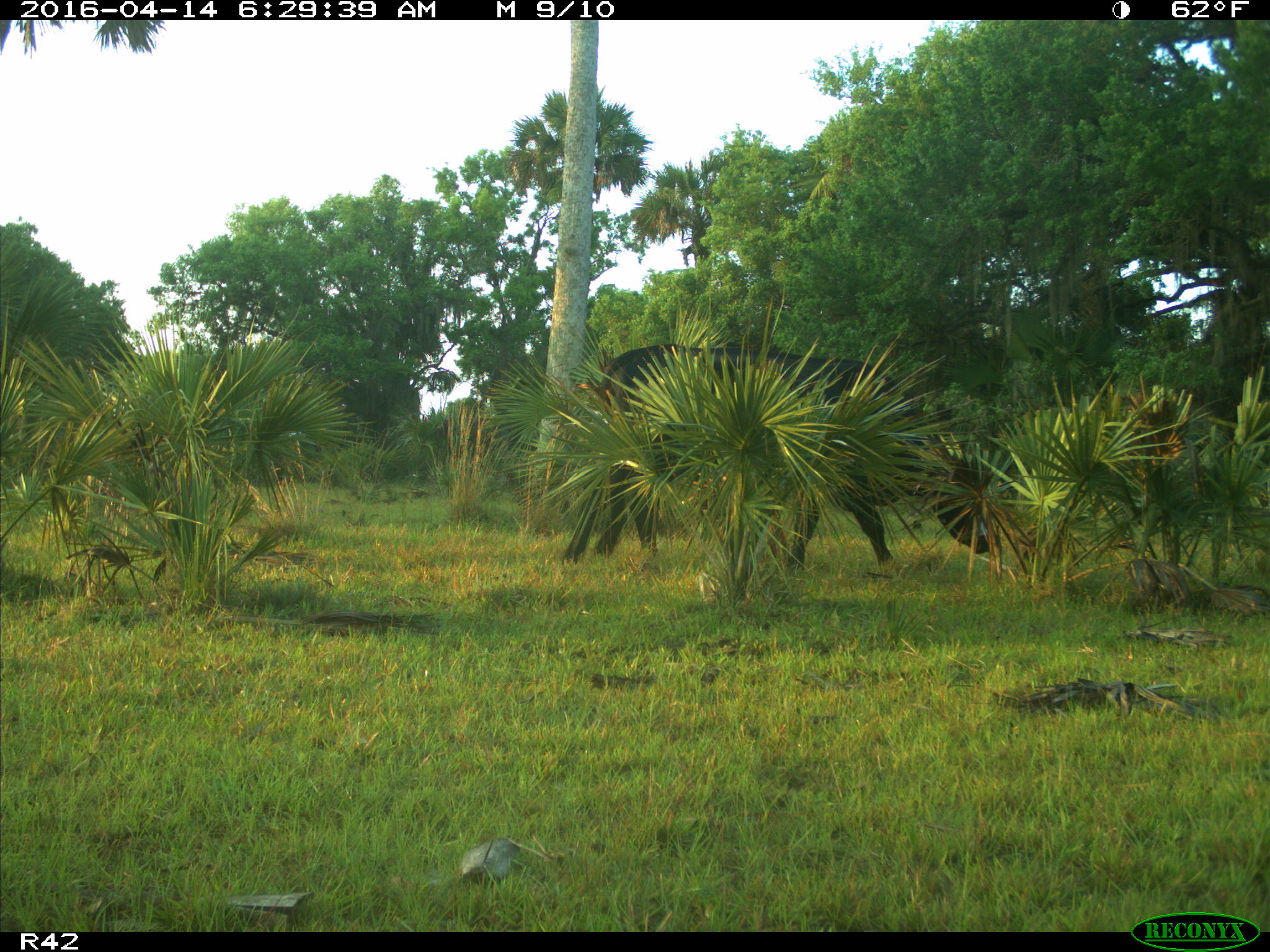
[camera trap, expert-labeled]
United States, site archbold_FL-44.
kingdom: Animalia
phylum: Chordata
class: Mammalia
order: Artiodactyla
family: Bovidae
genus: Bos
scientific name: Bos taurus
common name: domestic cow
Bos taurus (domestic cow).